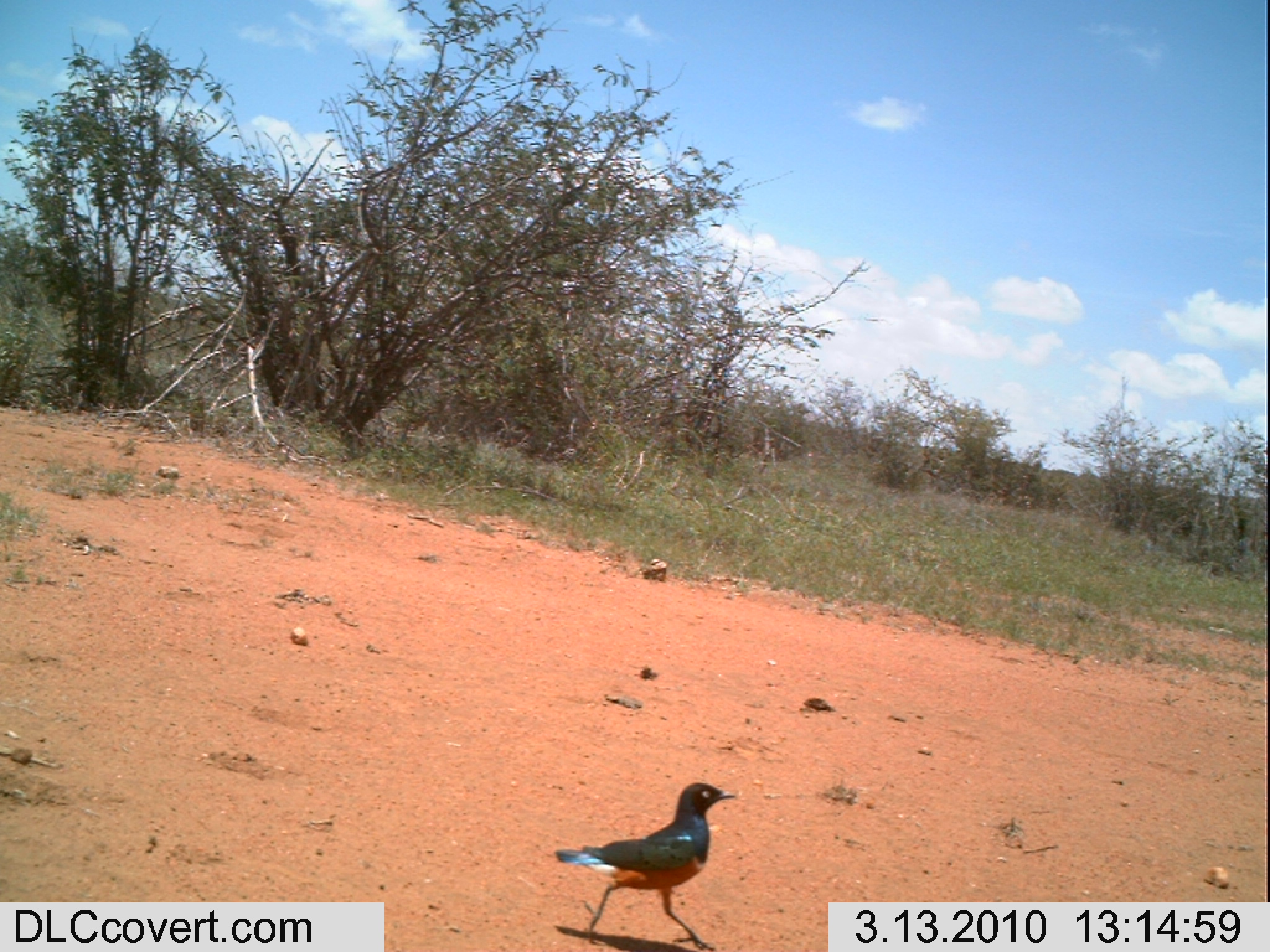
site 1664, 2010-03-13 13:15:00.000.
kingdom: Animalia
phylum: Chordata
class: Aves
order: Passeriformes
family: Sturnidae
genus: Lamprotornis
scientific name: Lamprotornis superbus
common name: superb starling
Lamprotornis superbus (superb starling), count 1.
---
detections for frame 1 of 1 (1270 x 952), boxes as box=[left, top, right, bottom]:
lamprotornis superbus: box=[553, 782, 736, 951]